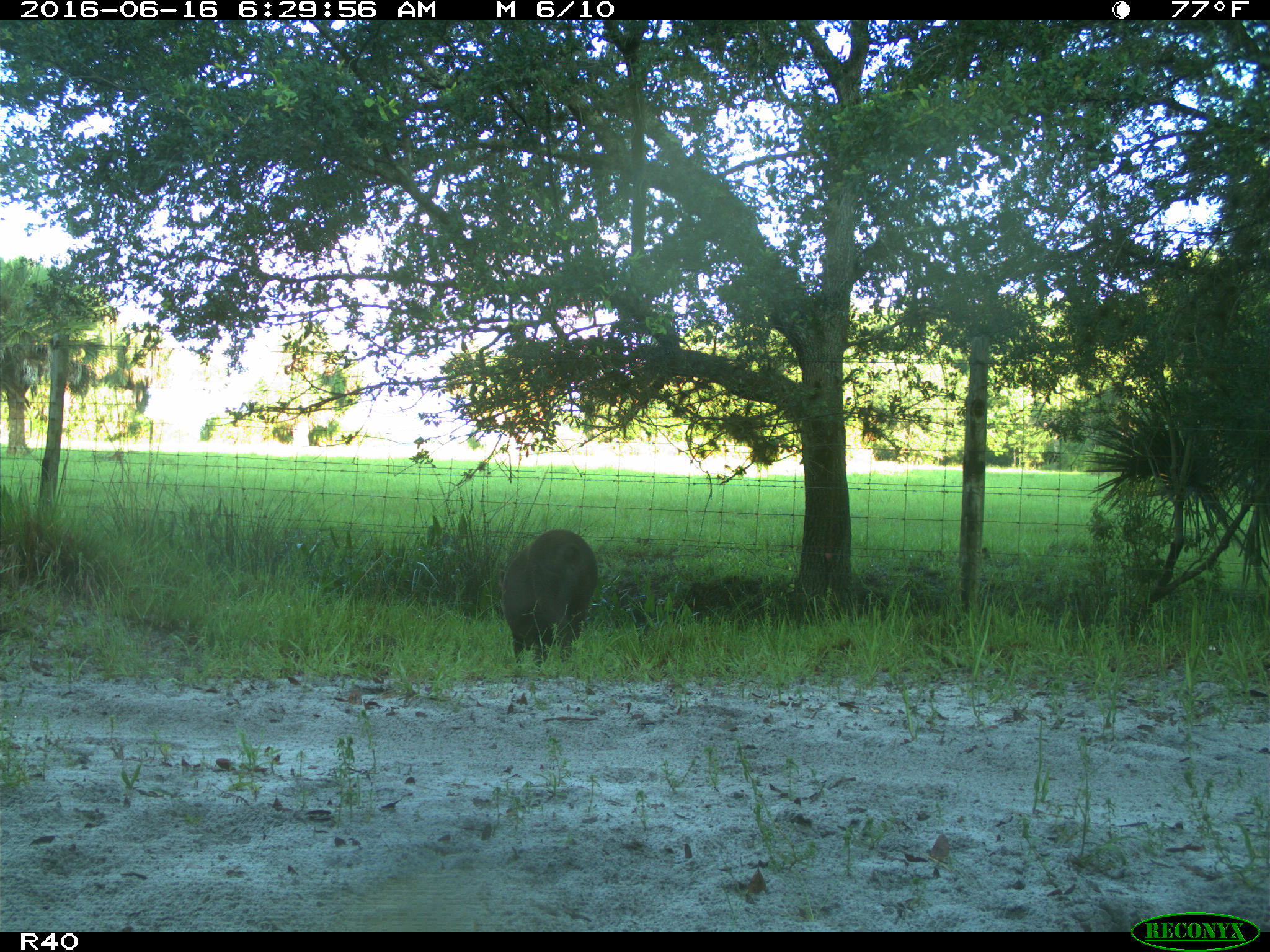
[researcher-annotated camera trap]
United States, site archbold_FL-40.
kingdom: Animalia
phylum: Chordata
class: Mammalia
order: Artiodactyla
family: Suidae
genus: Sus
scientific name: Sus scrofa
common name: wild boar